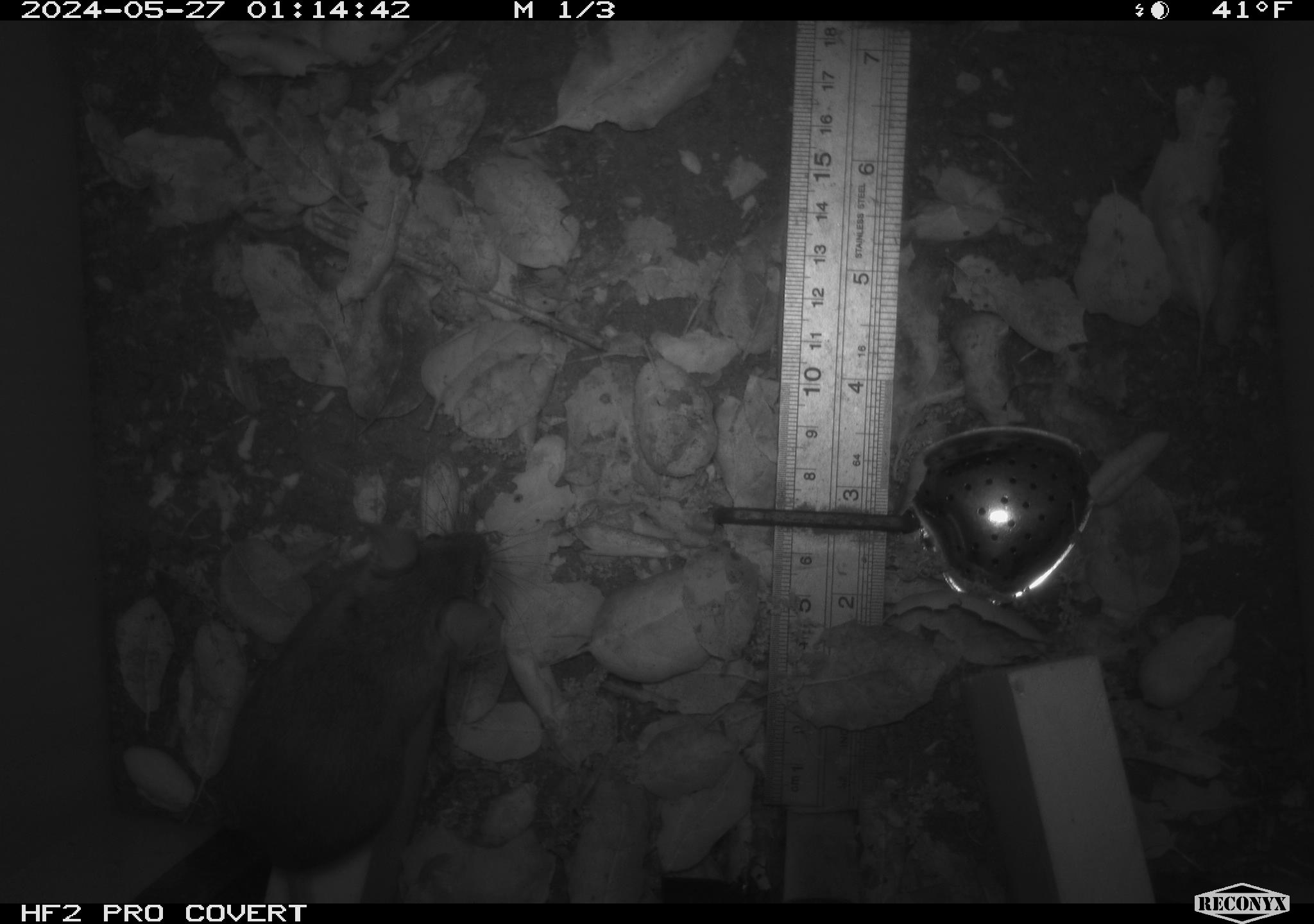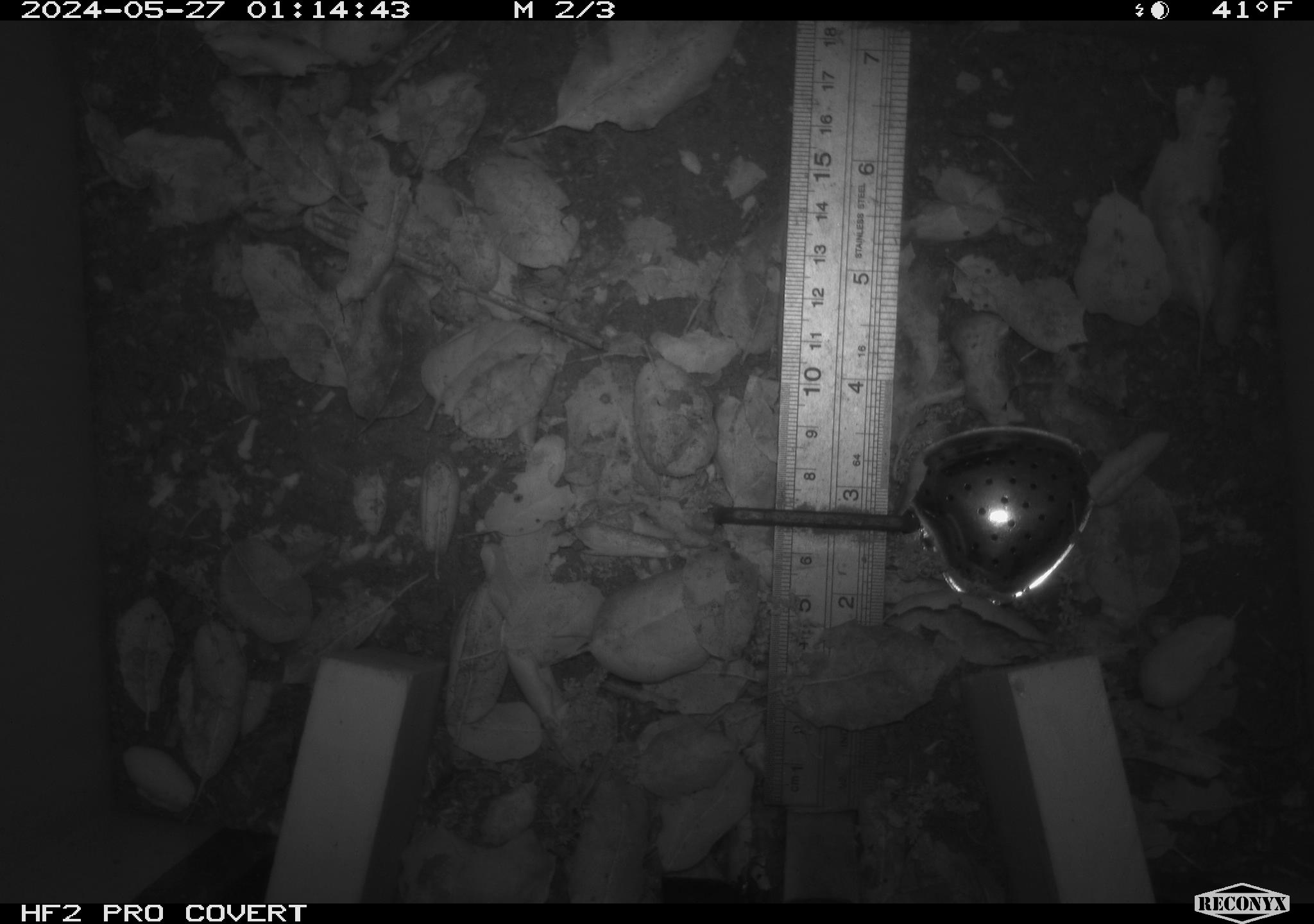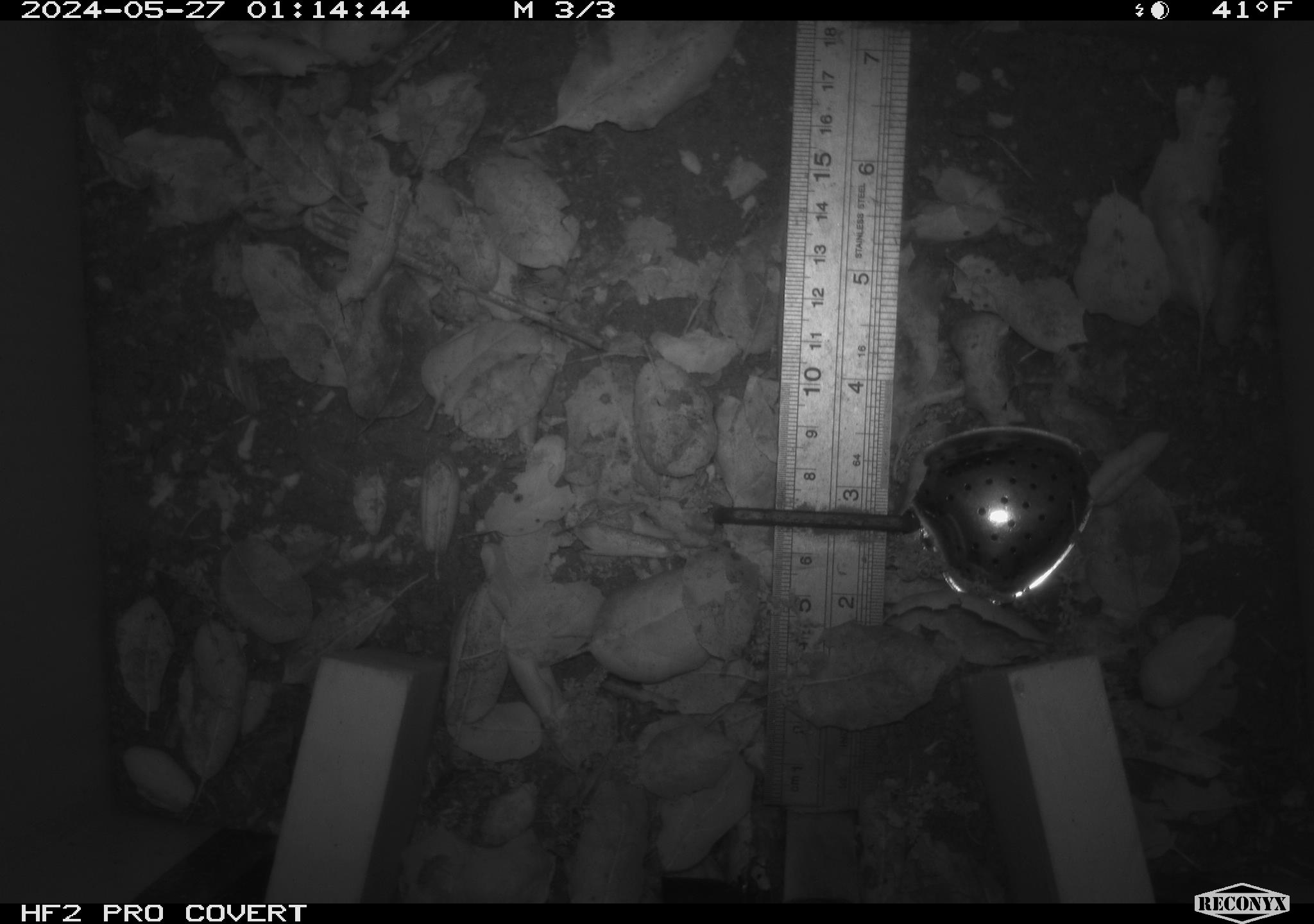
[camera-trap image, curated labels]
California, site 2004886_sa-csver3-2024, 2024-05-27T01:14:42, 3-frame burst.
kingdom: Animalia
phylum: Chordata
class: Mammalia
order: Rodentia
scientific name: Rodentia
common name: rodent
Rodent (Rodentia).